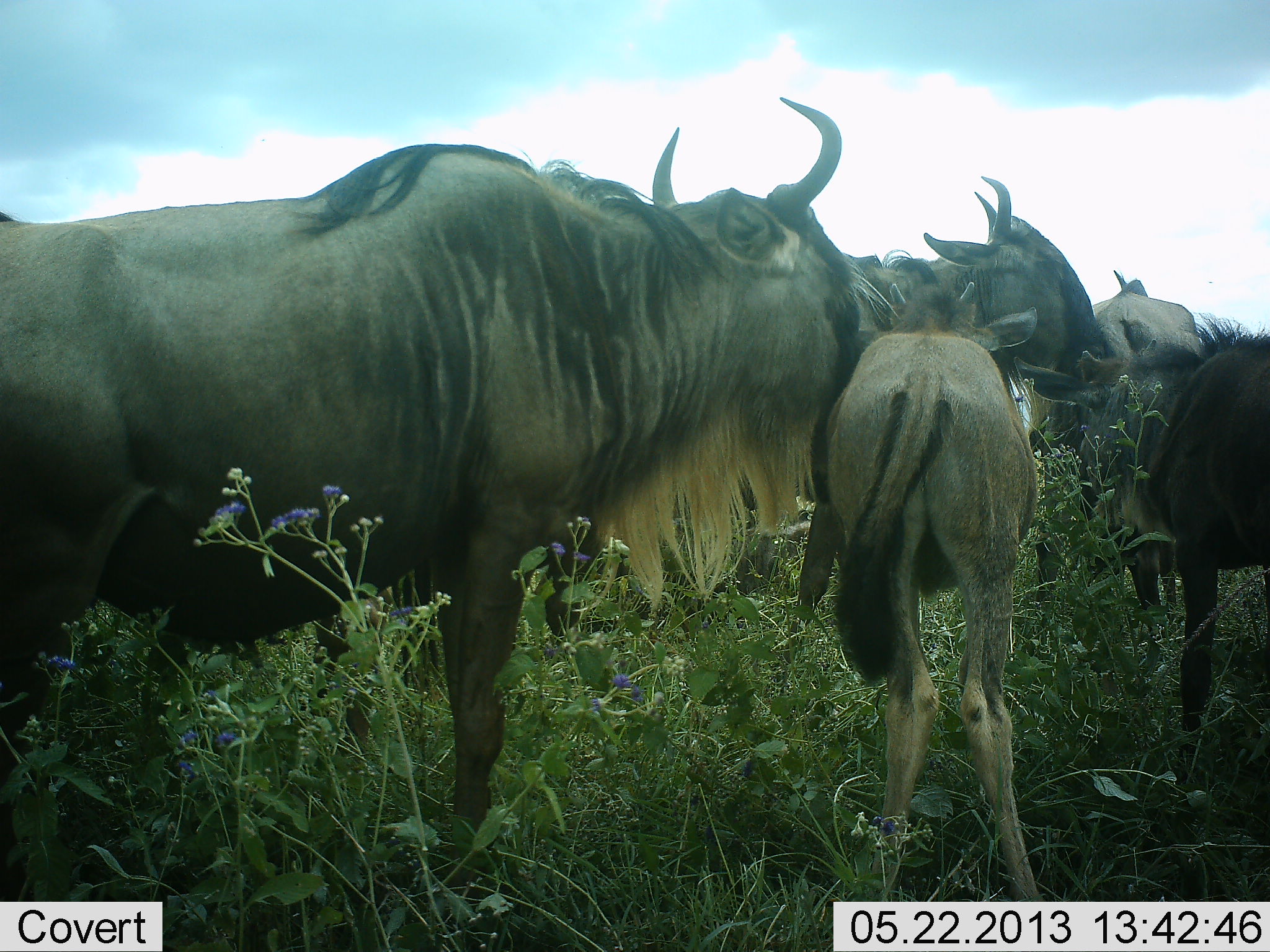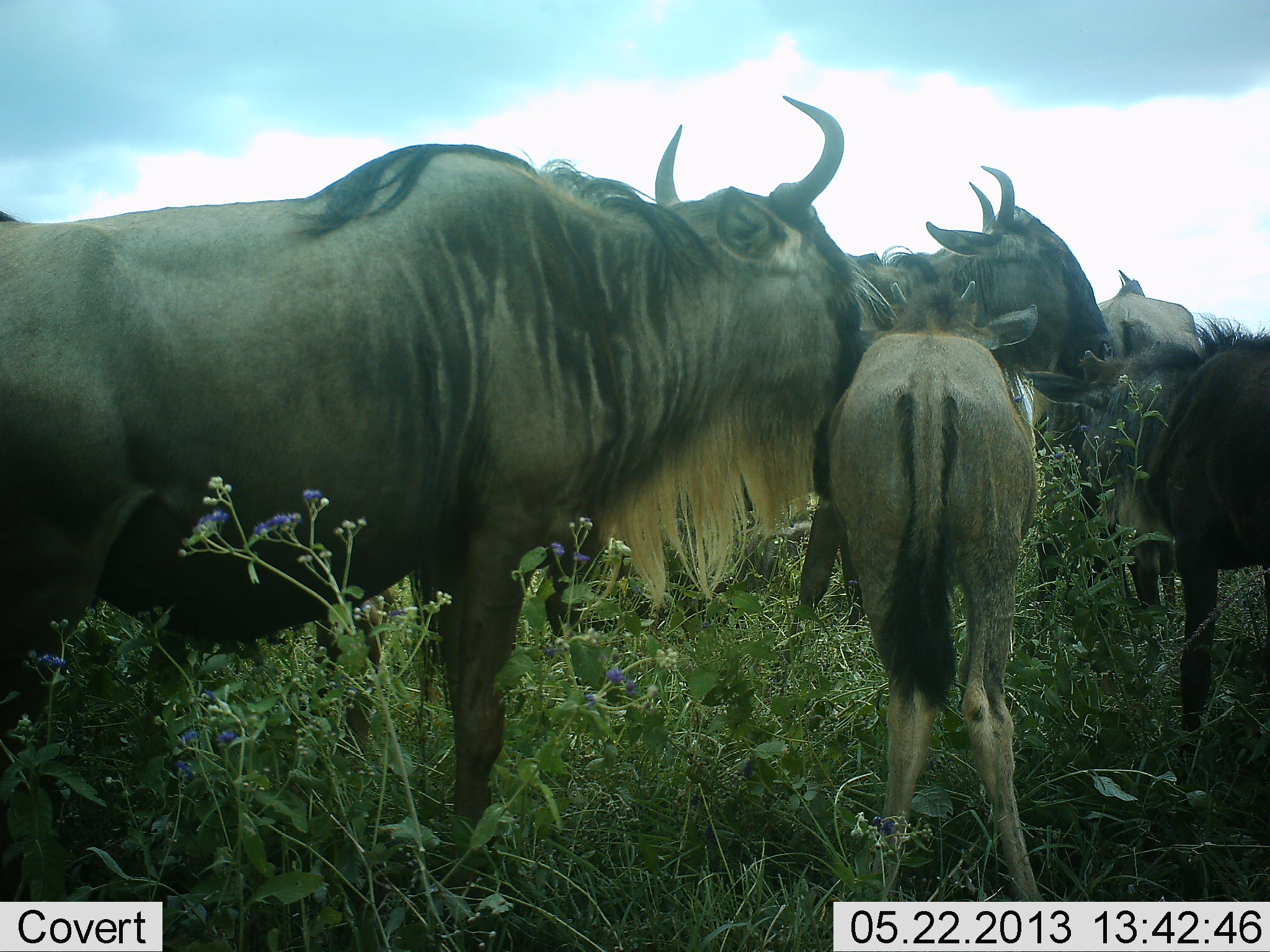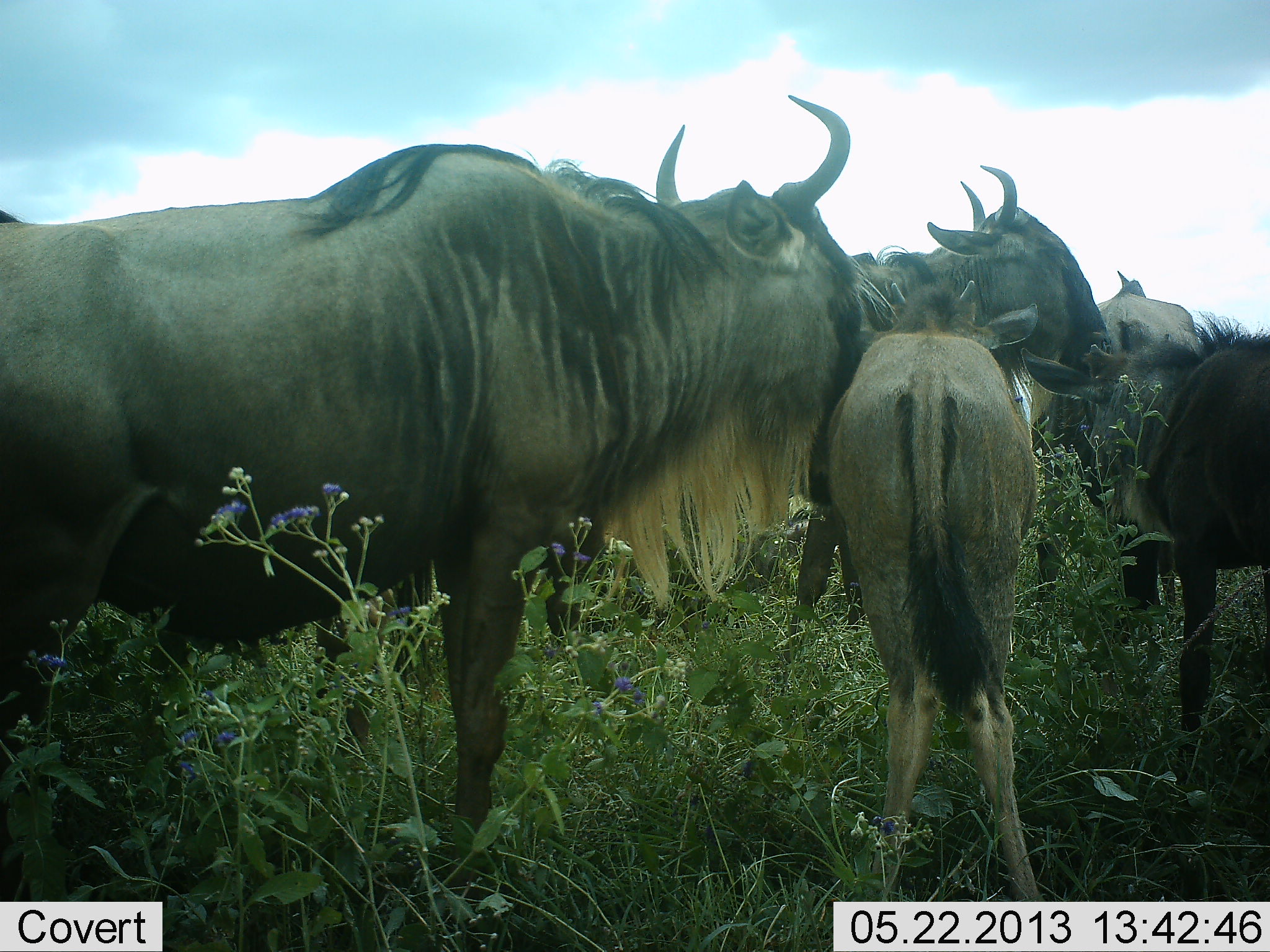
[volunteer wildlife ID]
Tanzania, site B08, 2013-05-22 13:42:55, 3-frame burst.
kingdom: Animalia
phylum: Chordata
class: Mammalia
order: Artiodactyla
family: Bovidae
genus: Connochaetes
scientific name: Connochaetes taurinus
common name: blue wildebeest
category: wildebeest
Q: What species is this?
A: Wildebeest (blue wildebeest) (Connochaetes taurinus).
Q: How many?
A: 5.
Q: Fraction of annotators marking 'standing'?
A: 80%.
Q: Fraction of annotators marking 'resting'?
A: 0%.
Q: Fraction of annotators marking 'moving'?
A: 0%.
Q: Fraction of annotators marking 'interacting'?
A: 40%.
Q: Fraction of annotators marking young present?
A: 90%.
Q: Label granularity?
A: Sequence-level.